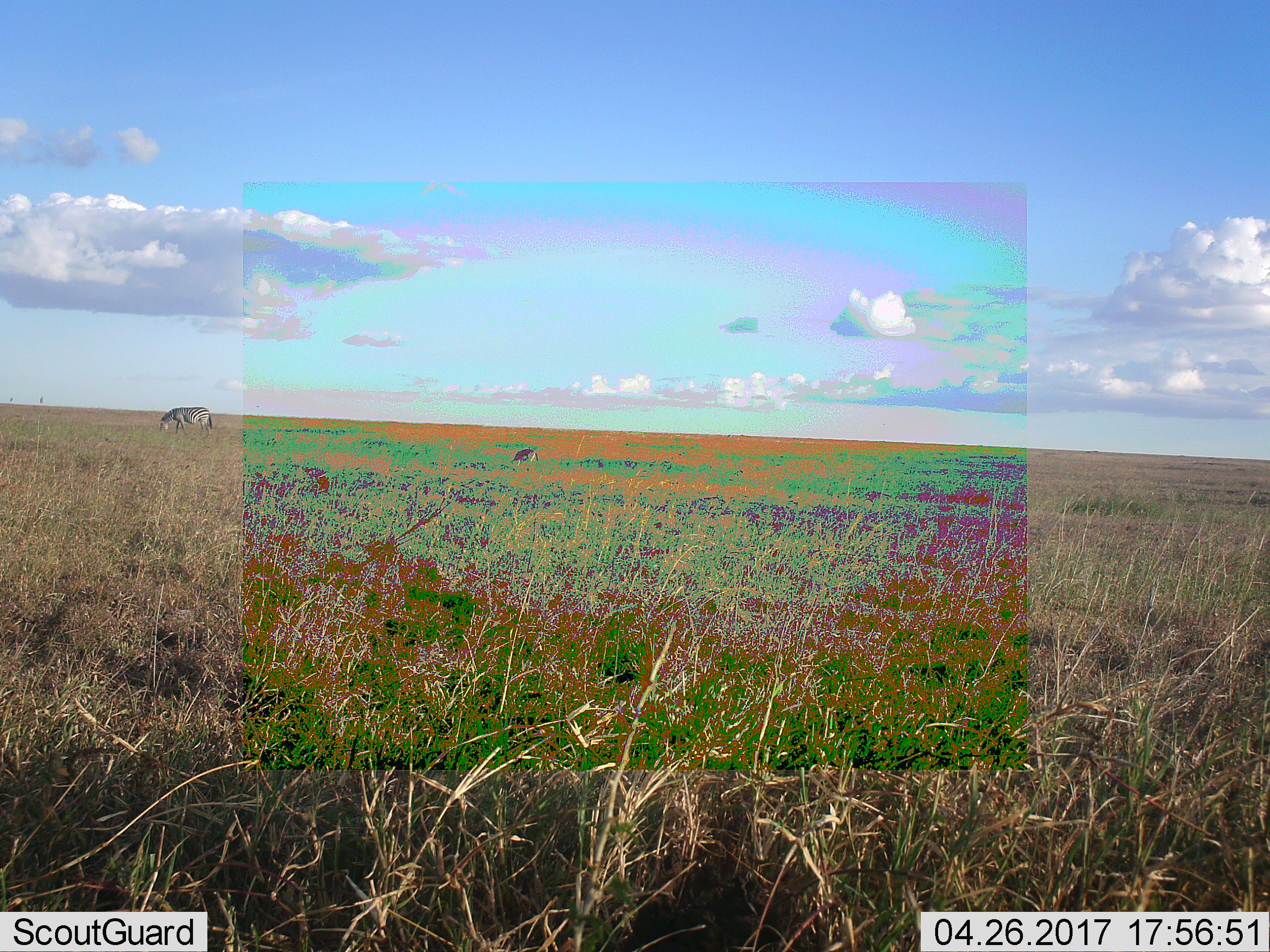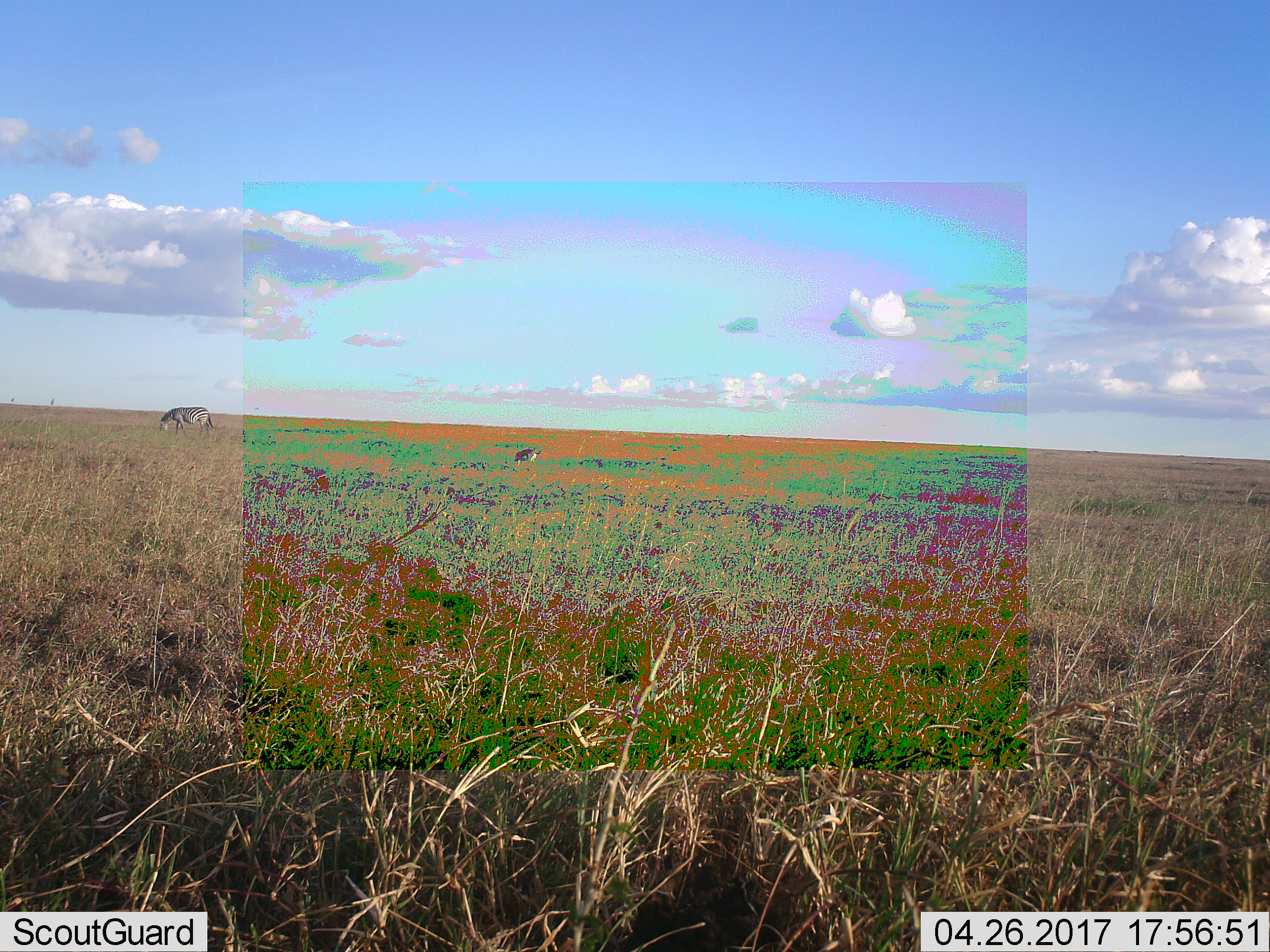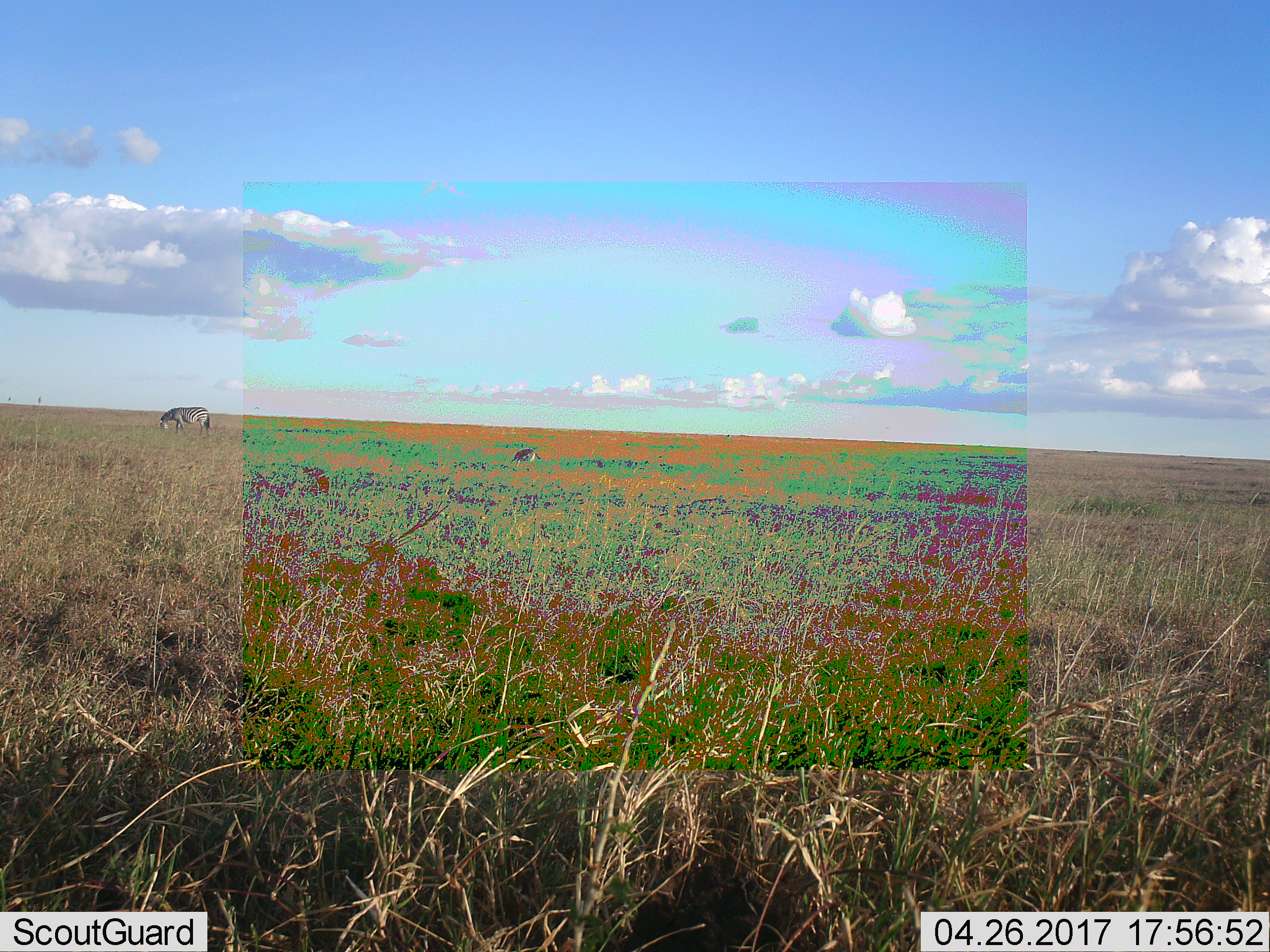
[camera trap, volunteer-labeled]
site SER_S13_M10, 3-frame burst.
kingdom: Animalia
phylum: Chordata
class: Mammalia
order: Perissodactyla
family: Equidae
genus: Equus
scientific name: Equus quagga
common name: plains zebra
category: zebraplains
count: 1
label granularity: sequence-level